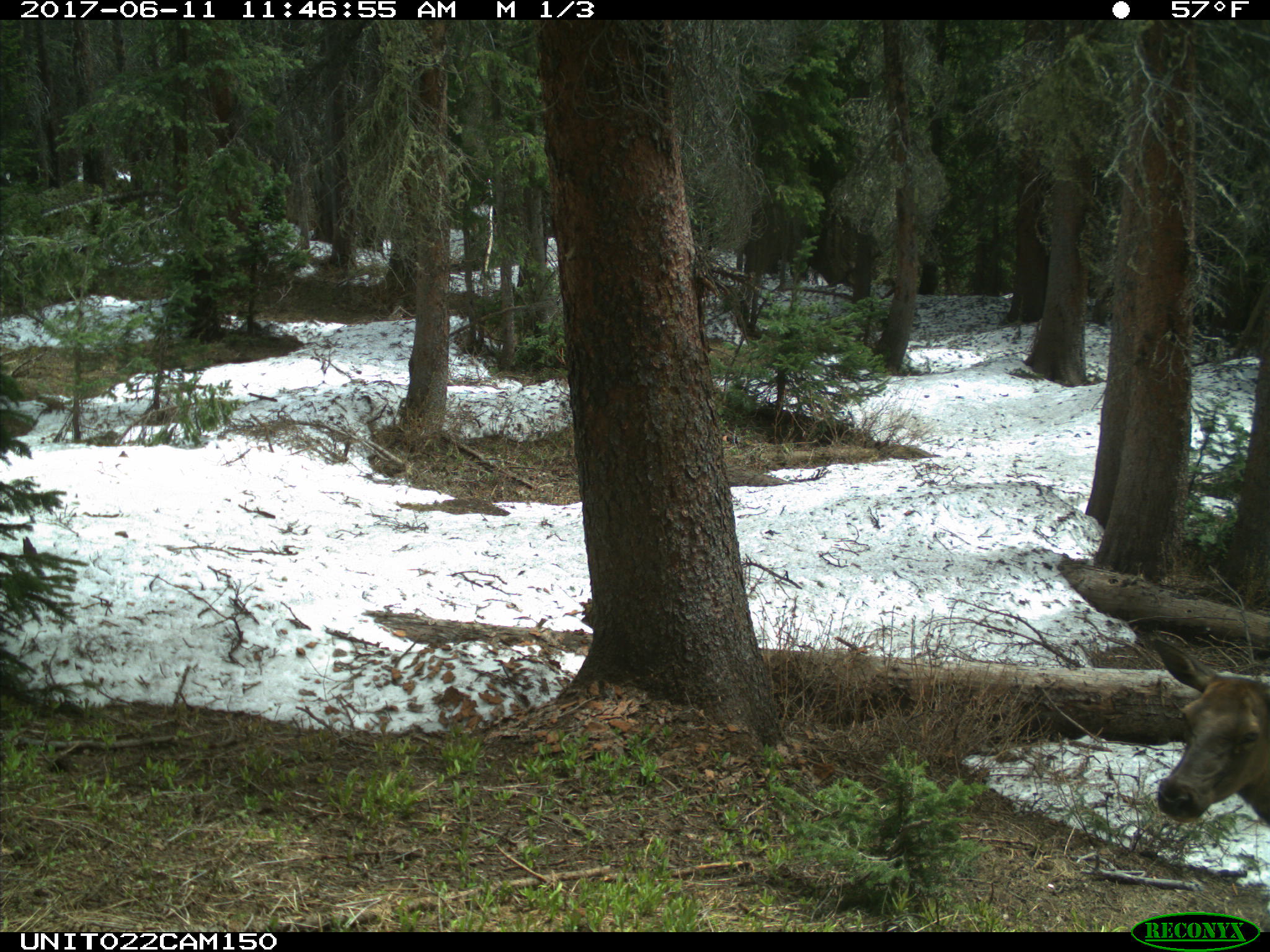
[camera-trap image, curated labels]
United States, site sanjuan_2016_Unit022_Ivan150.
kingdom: Animalia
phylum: Chordata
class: Mammalia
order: Artiodactyla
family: Cervidae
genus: Cervus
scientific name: Cervus elaphus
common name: red deer